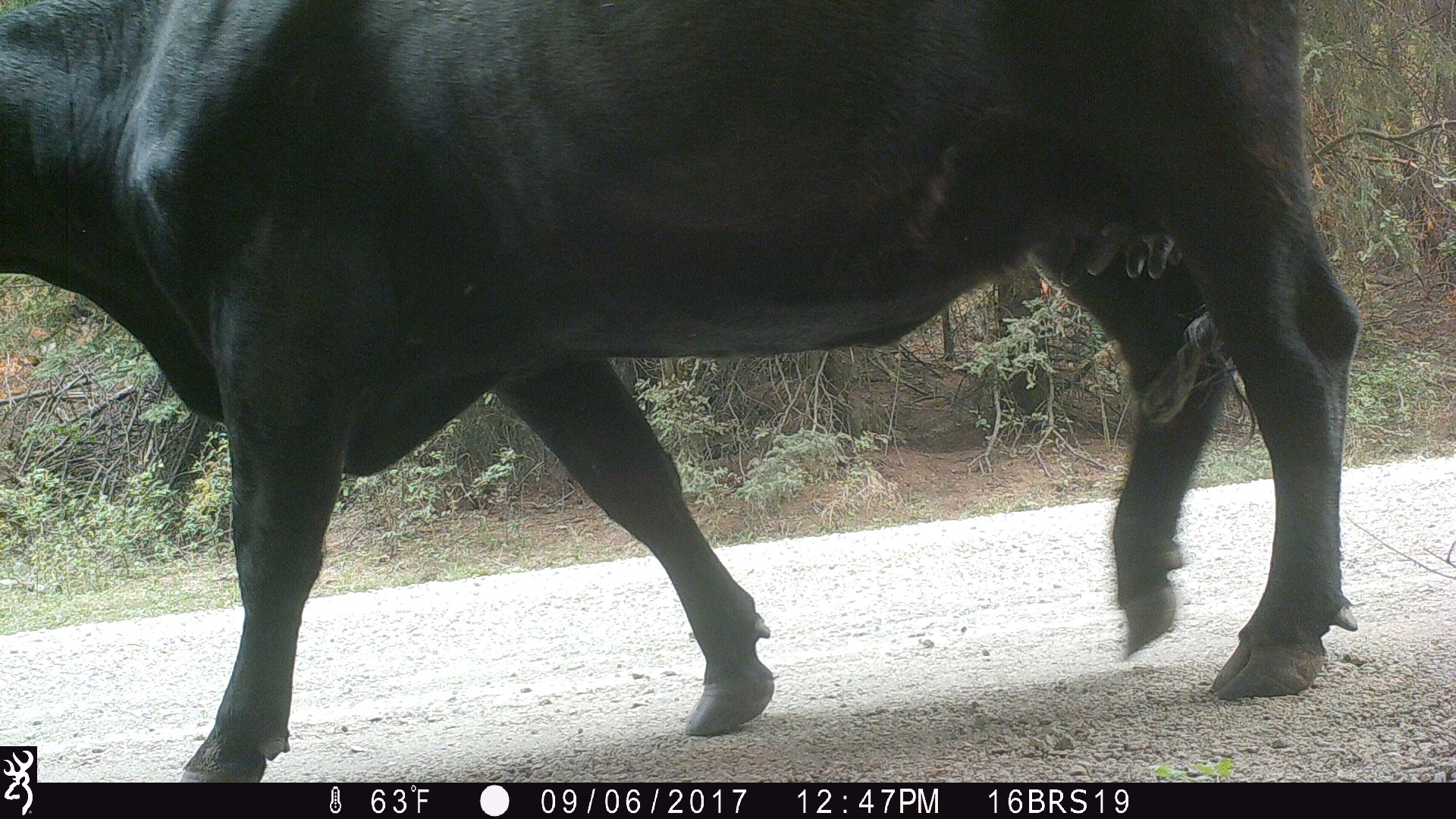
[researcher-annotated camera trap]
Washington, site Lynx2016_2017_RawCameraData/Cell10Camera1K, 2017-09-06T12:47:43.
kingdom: Animalia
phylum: Chordata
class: Mammalia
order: Artiodactyla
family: Bovidae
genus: Bos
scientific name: Bos taurus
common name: domestic cattle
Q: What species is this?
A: Domestic cattle (Bos taurus).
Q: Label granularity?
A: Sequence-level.